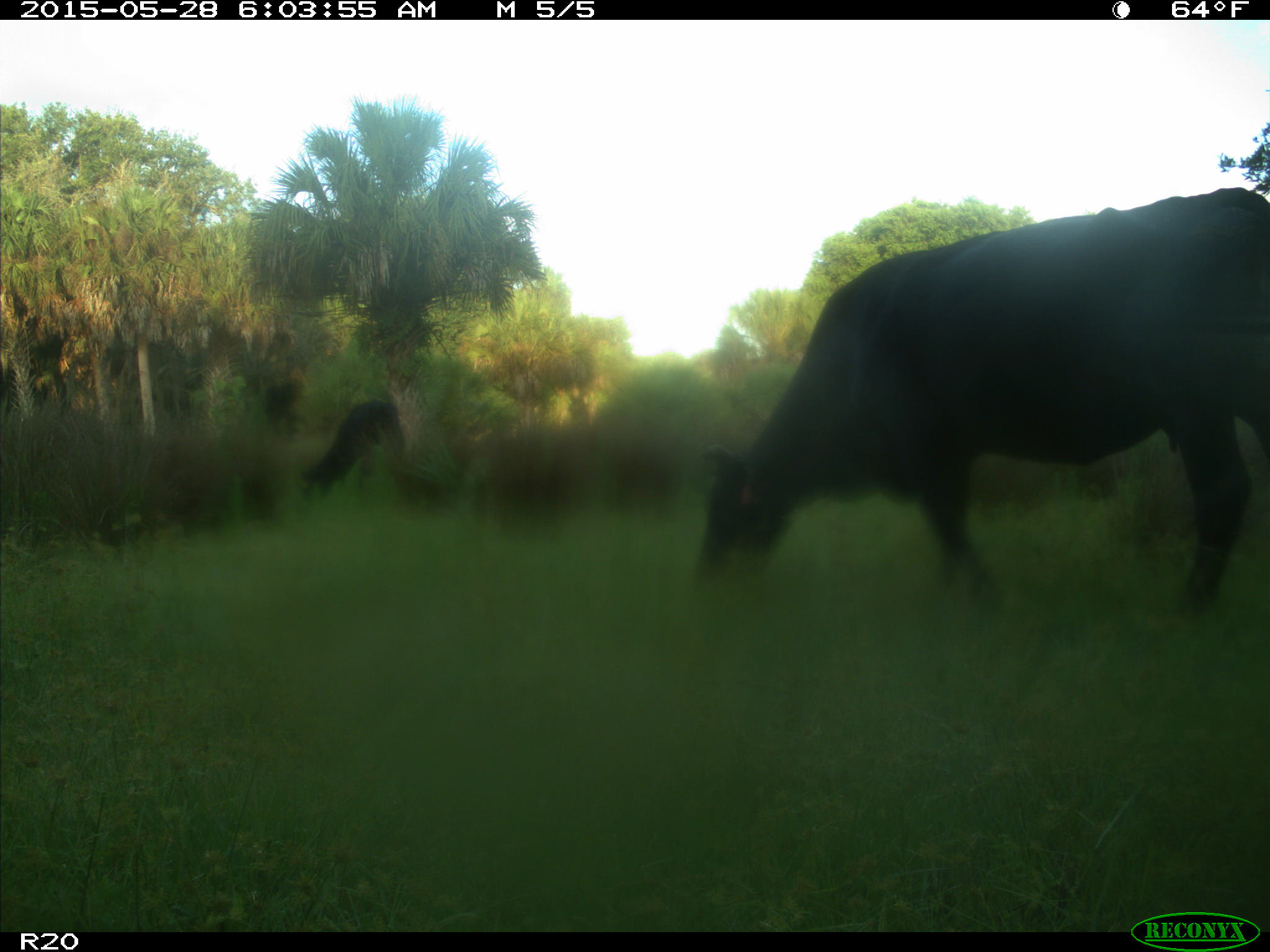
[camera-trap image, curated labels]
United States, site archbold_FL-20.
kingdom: Animalia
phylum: Chordata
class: Mammalia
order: Artiodactyla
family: Bovidae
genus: Bos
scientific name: Bos taurus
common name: domestic cow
Bos taurus (domestic cow).